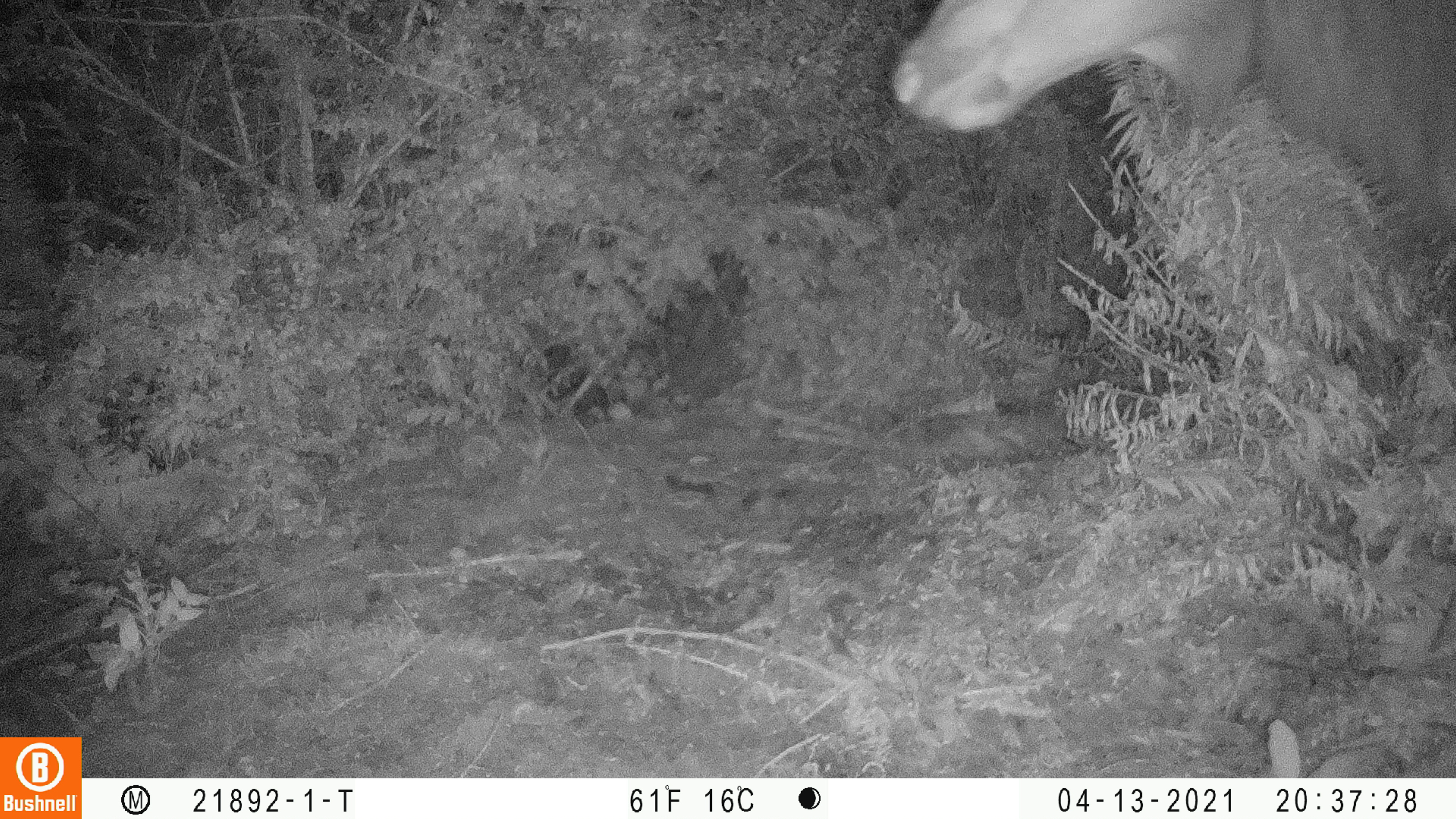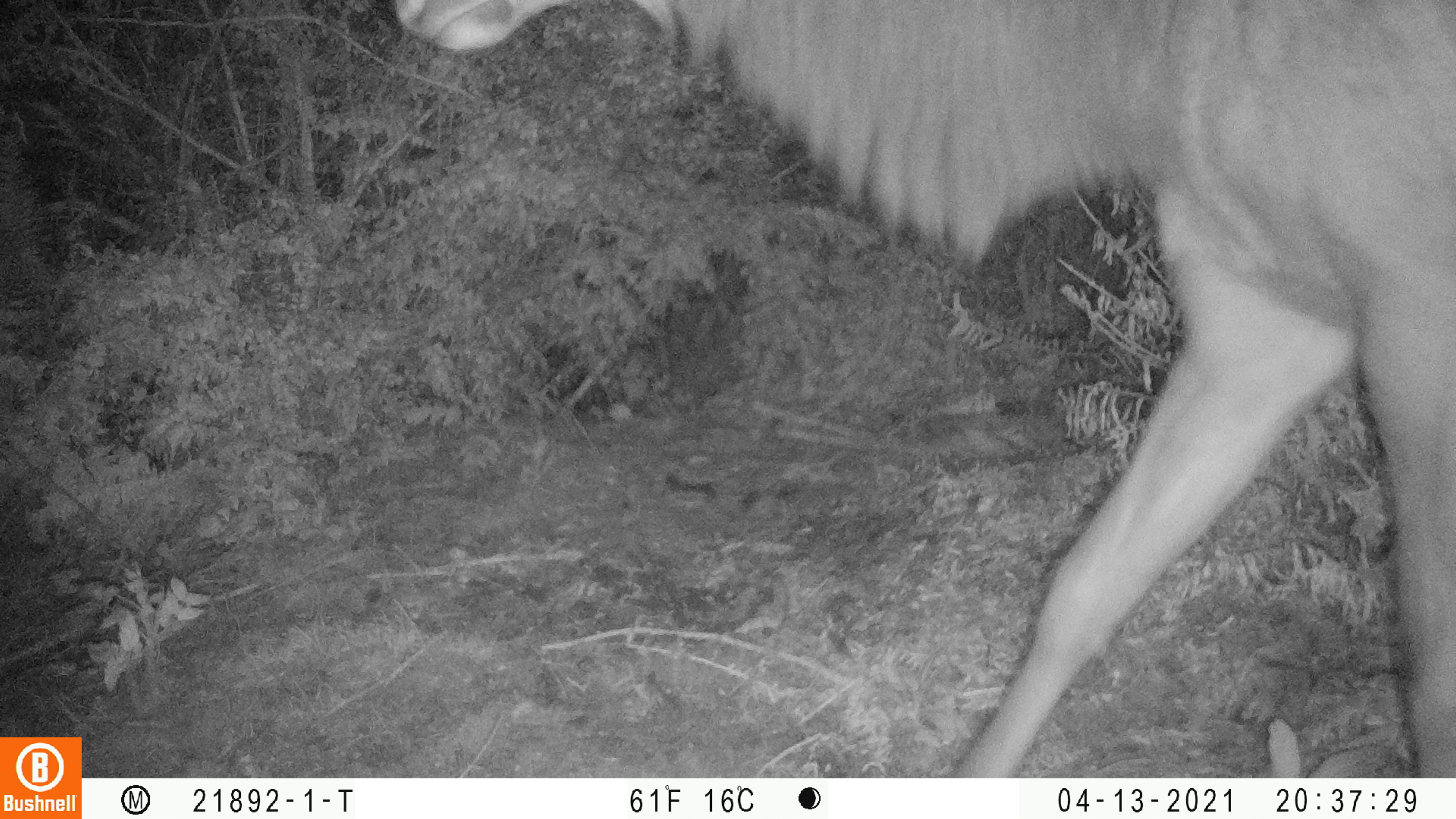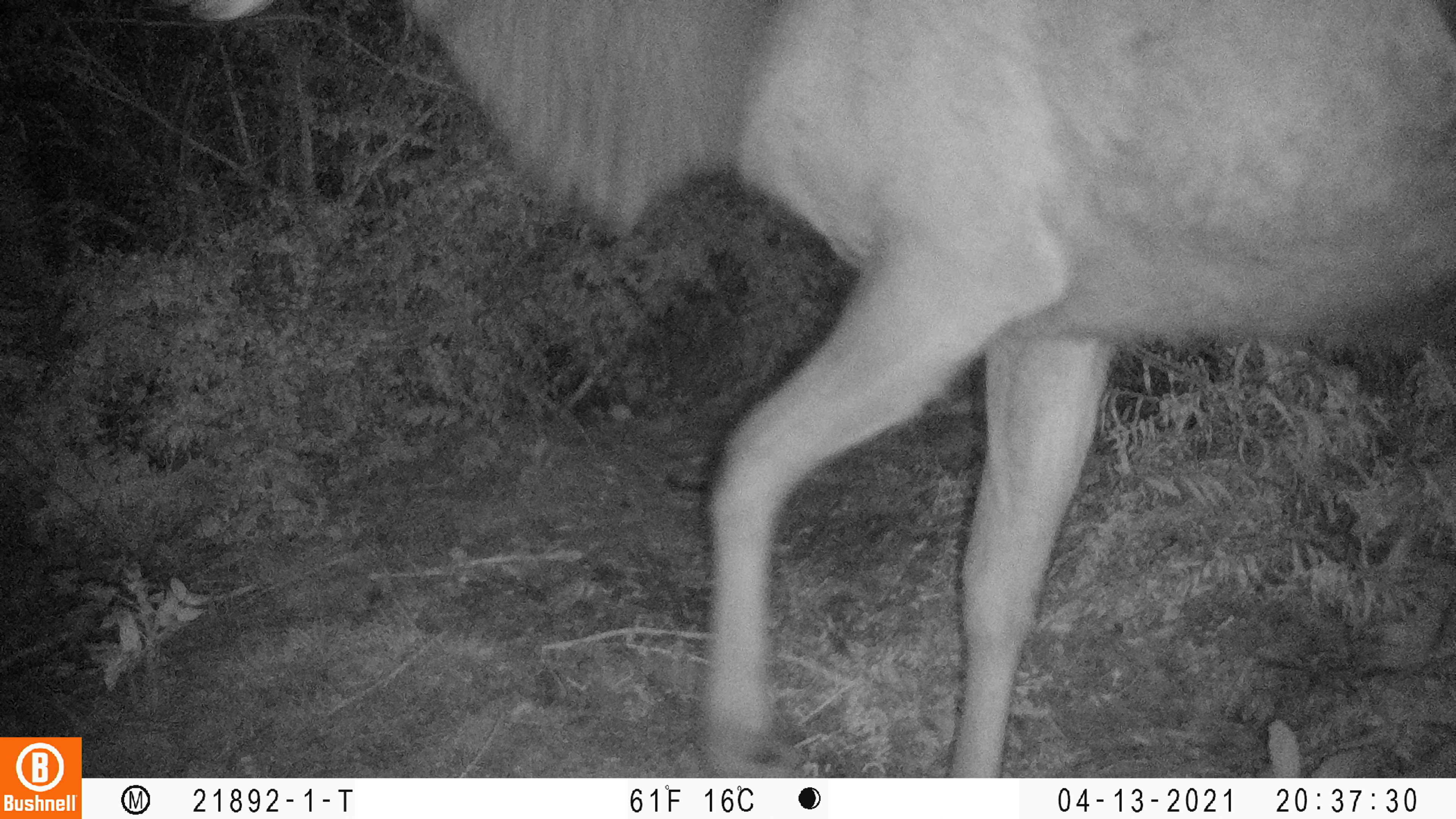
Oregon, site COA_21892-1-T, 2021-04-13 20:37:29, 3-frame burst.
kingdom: Animalia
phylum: Chordata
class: Mammalia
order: Artiodactyla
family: Cervidae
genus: Cervus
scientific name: Cervus canadensis roosevelti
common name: roosevelt elk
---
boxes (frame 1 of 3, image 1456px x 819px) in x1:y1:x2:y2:
roosevelt elk: 880:1:1455:343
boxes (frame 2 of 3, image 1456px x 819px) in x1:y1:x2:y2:
roosevelt elk: 374:0:1455:778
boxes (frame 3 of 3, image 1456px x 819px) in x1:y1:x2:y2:
roosevelt elk: 144:1:1455:776